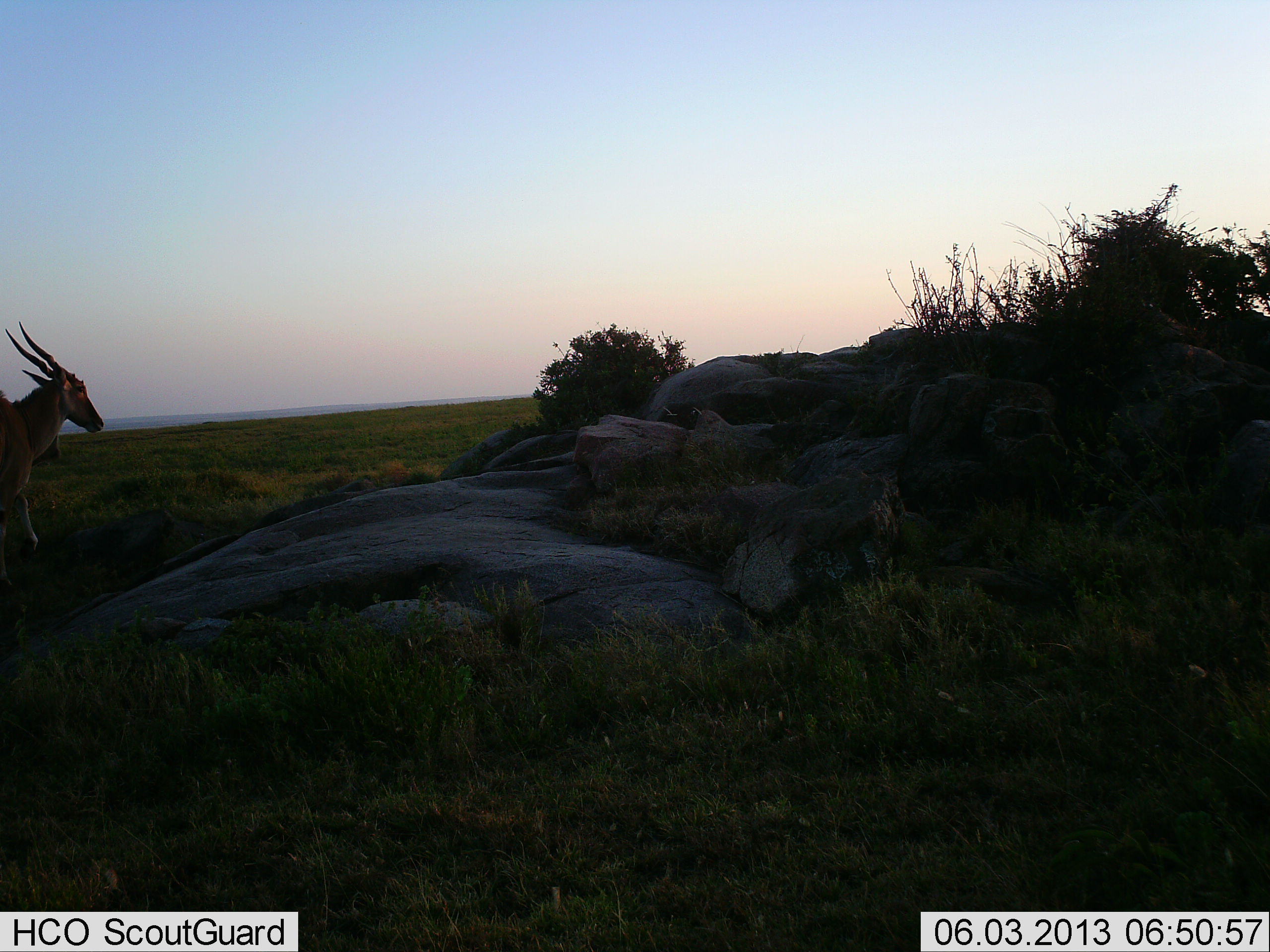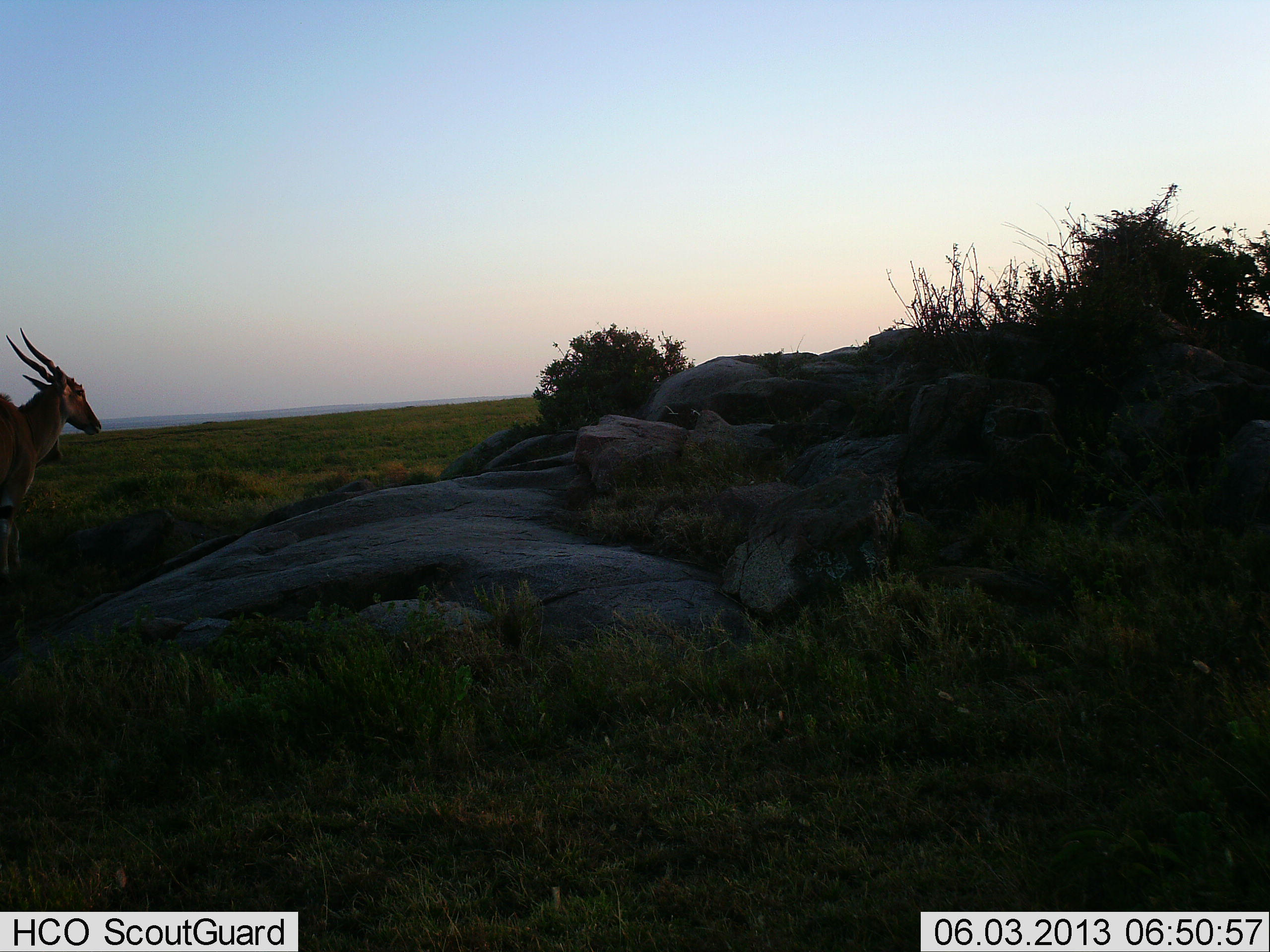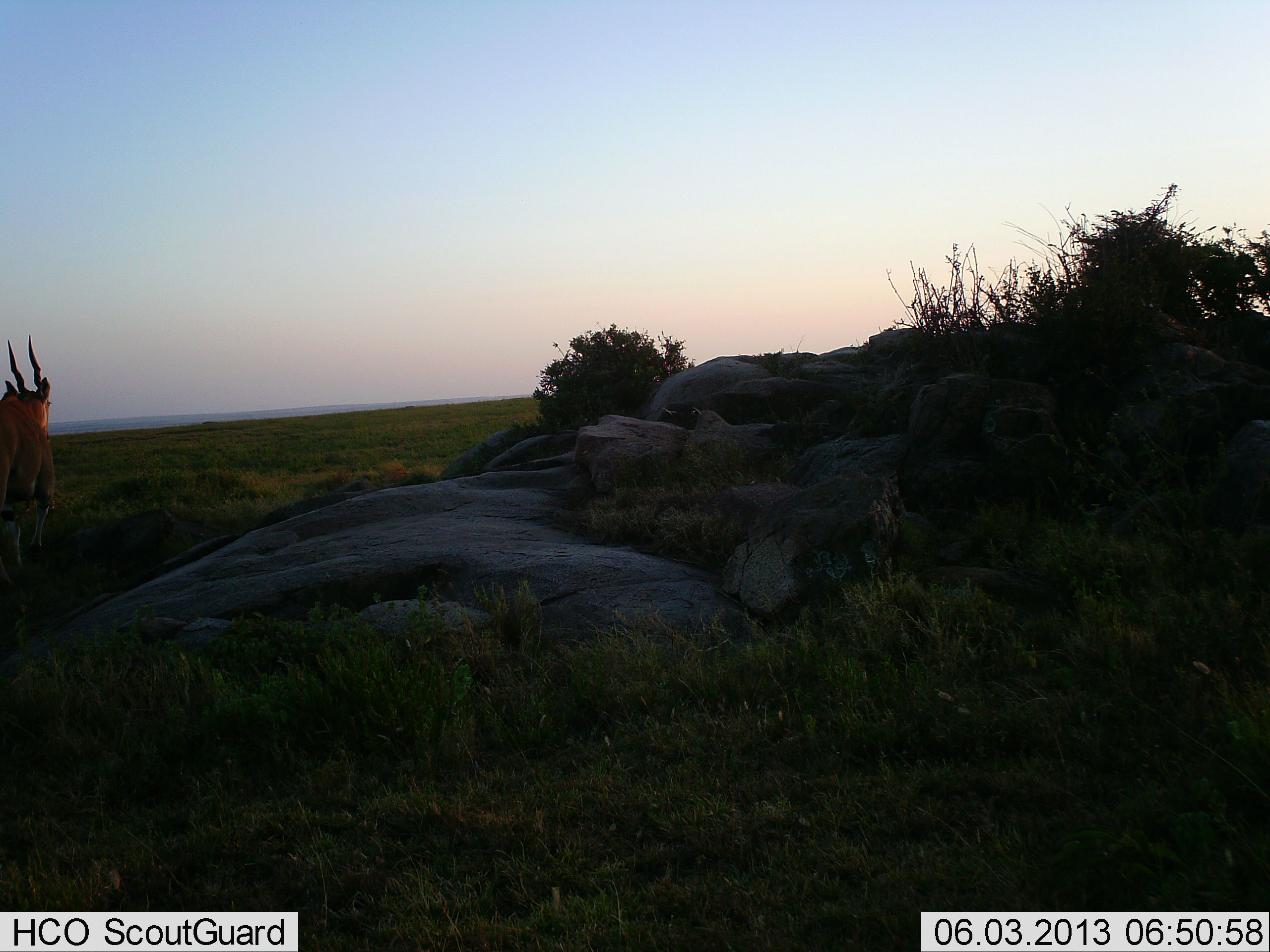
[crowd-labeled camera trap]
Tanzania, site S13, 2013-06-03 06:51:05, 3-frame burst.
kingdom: Animalia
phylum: Chordata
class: Mammalia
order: Artiodactyla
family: Bovidae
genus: Tragelaphus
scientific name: Tragelaphus oryx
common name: eland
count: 1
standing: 60%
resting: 0%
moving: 40%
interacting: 0%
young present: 0%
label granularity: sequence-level